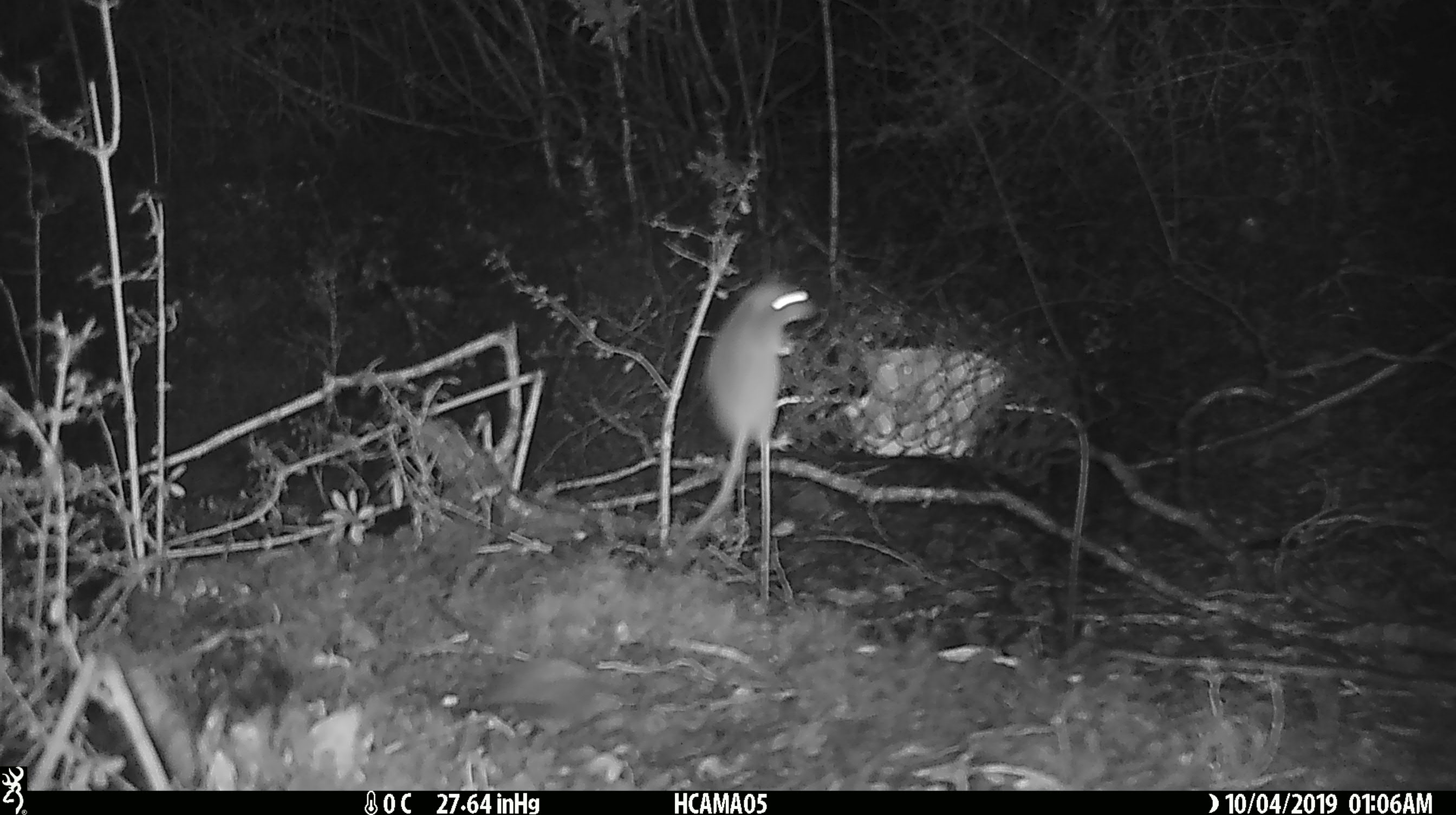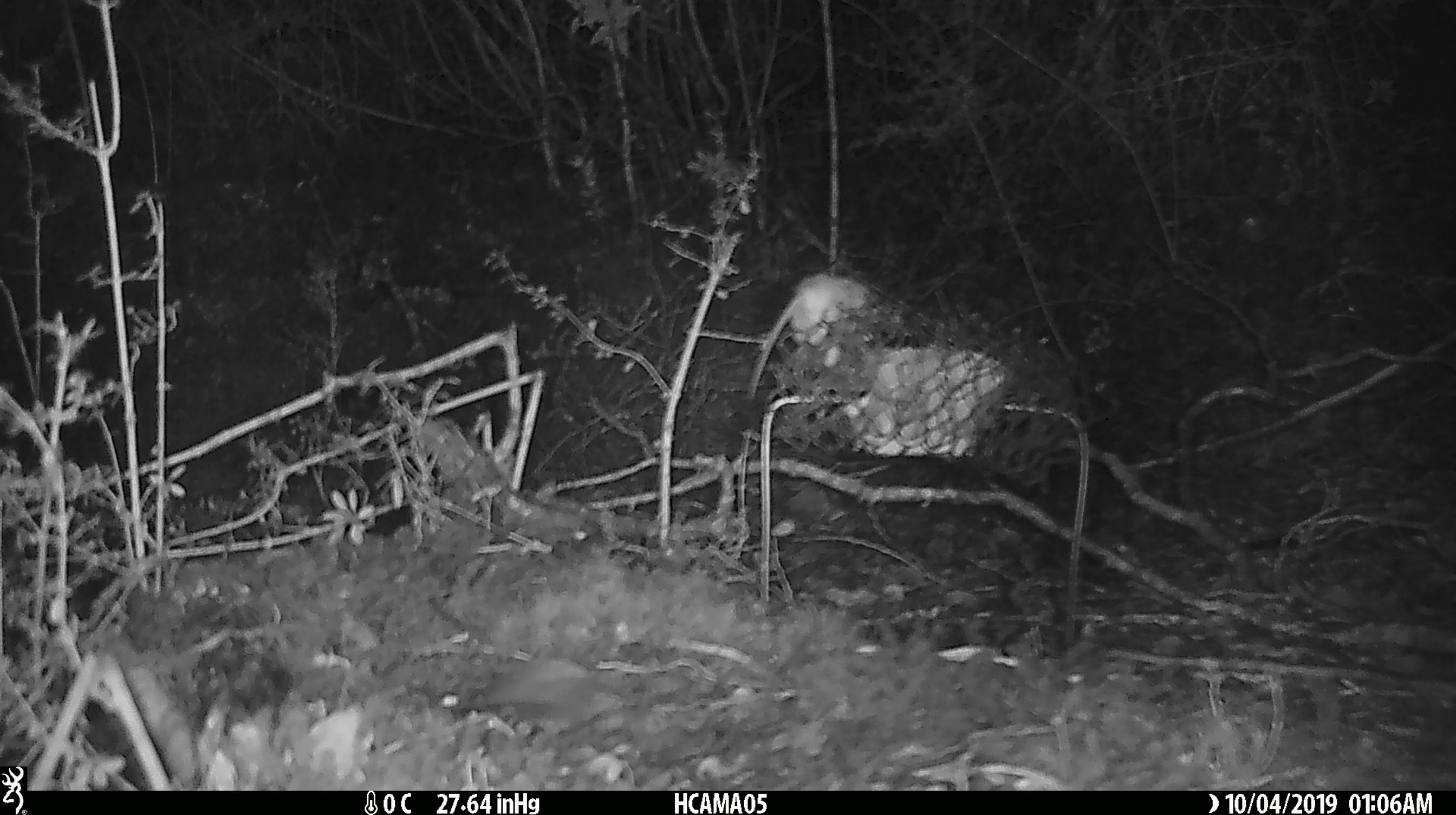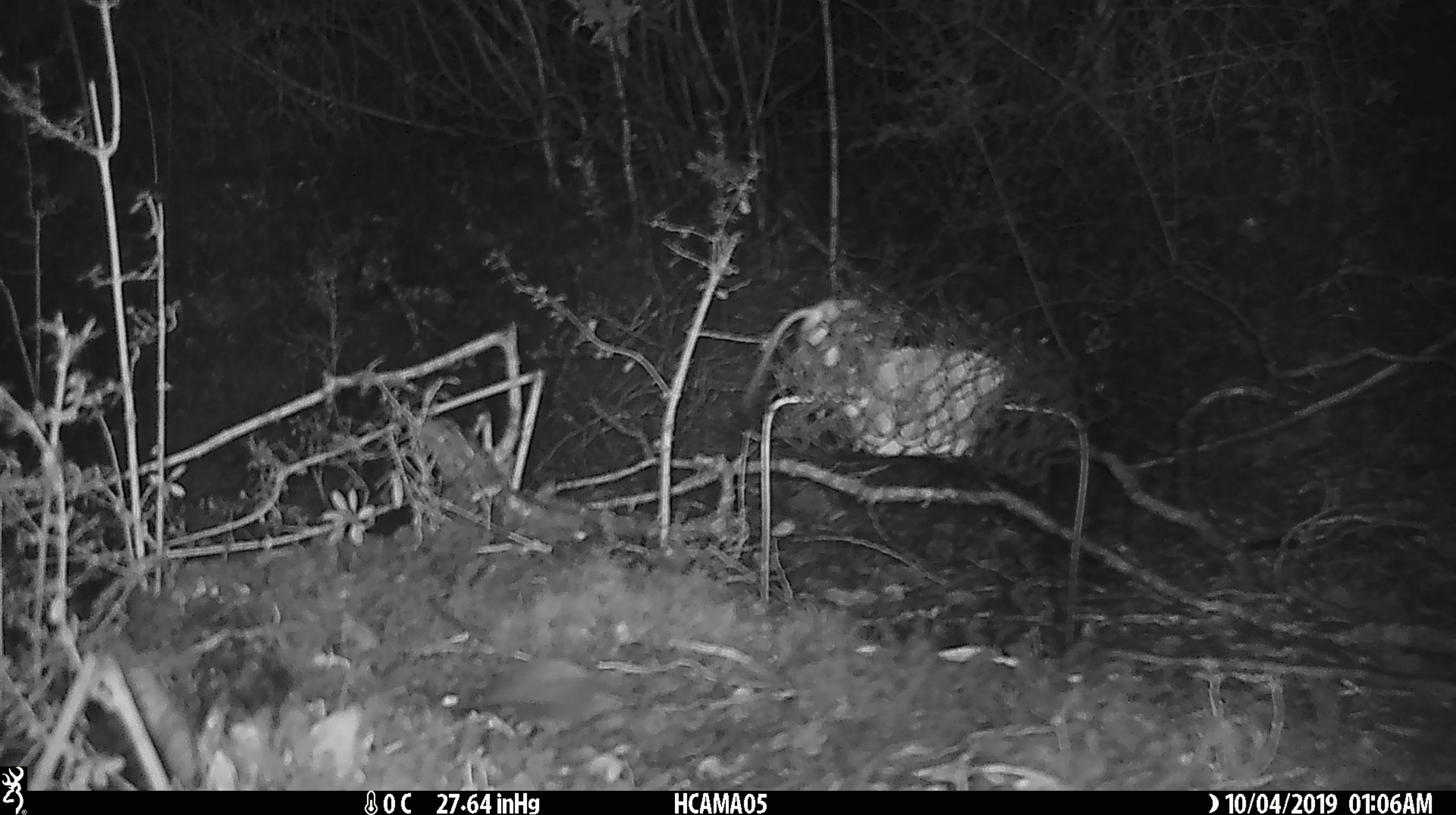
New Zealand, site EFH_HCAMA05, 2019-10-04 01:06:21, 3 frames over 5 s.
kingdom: Animalia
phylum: Chordata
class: Mammalia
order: Rodentia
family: Muridae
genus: Mus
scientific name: Mus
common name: mouse